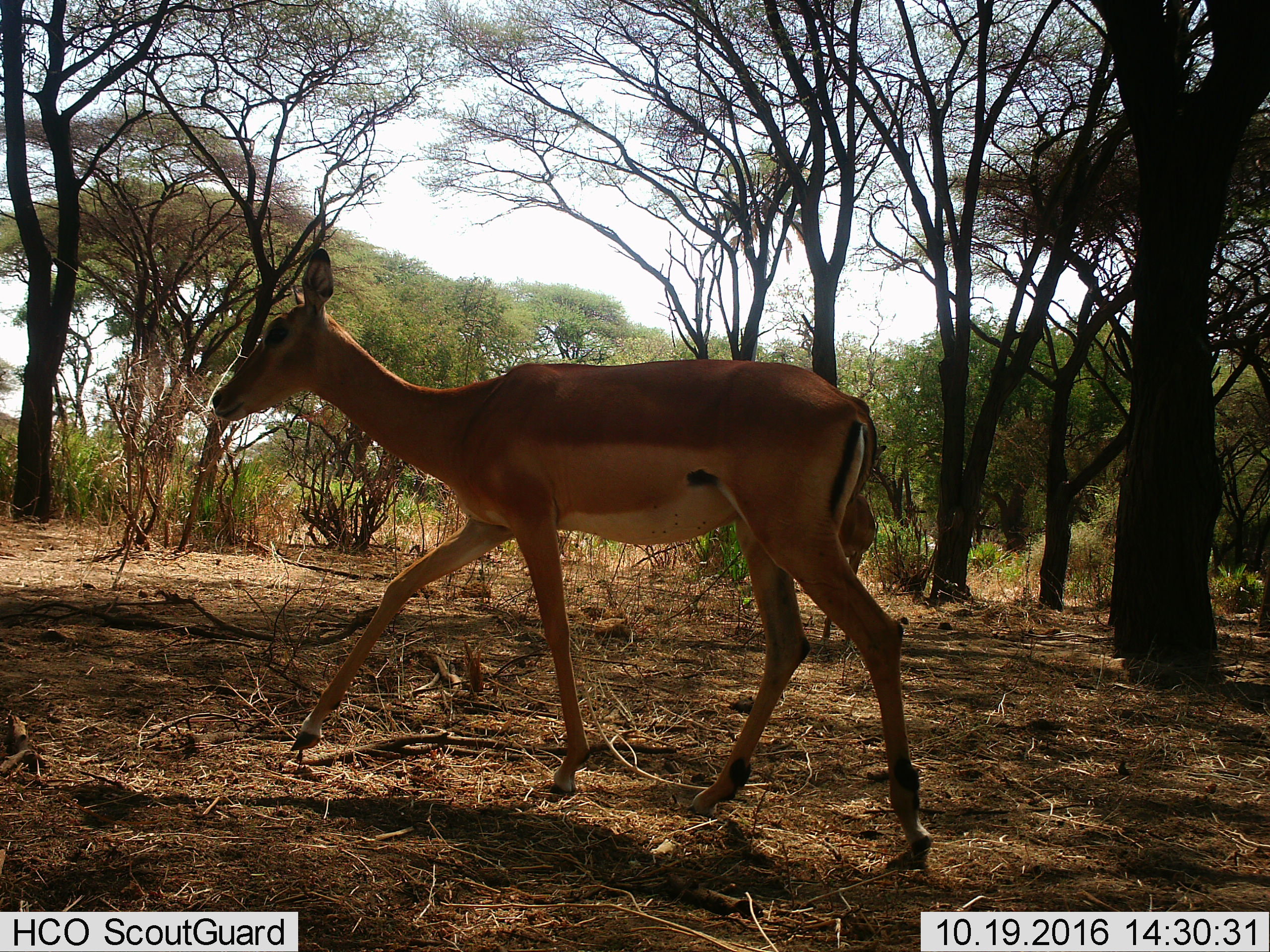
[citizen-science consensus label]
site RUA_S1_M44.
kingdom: Animalia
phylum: Chordata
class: Mammalia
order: Artiodactyla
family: Bovidae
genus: Aepyceros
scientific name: Aepyceros melampus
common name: impala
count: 2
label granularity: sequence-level